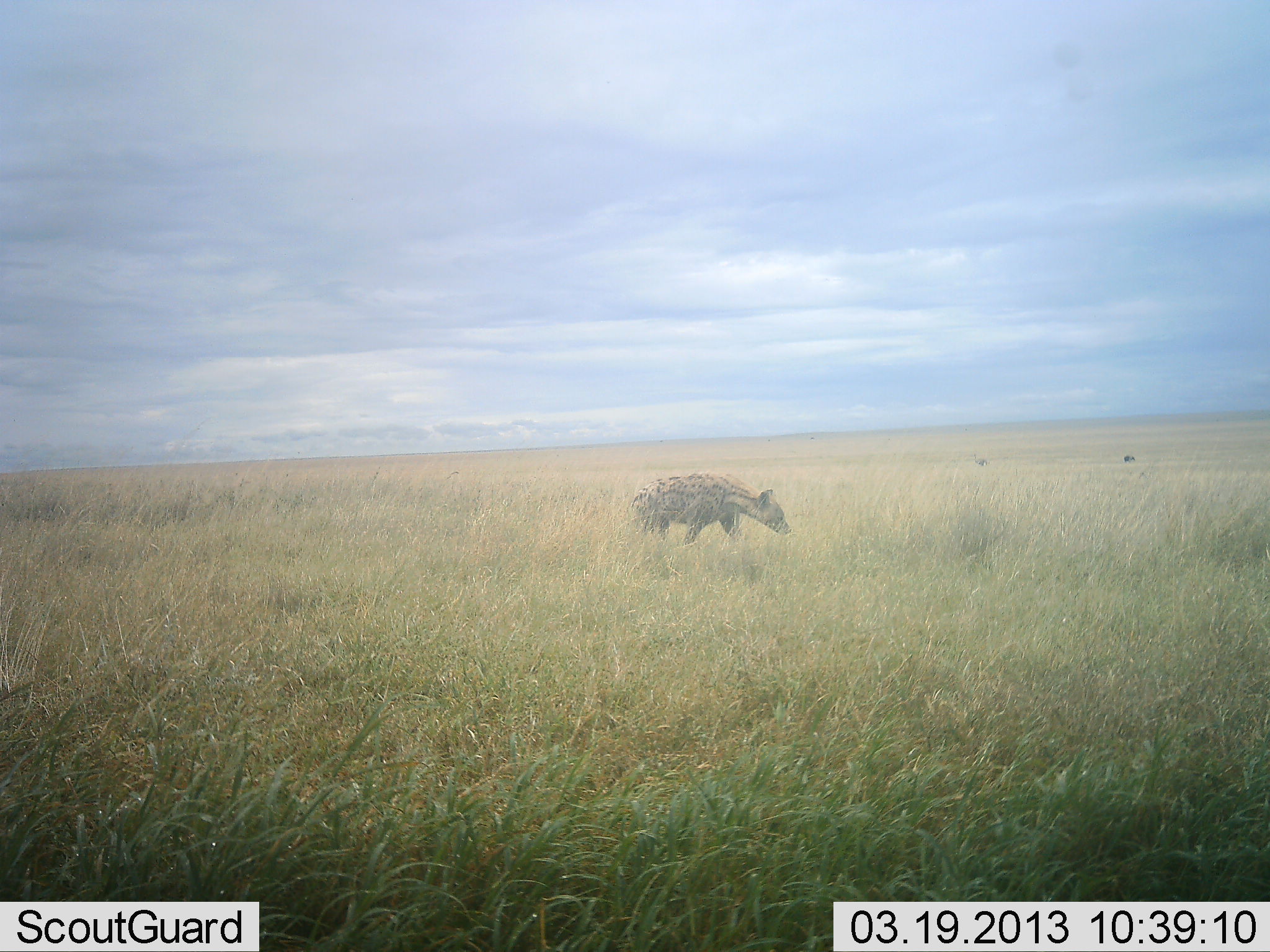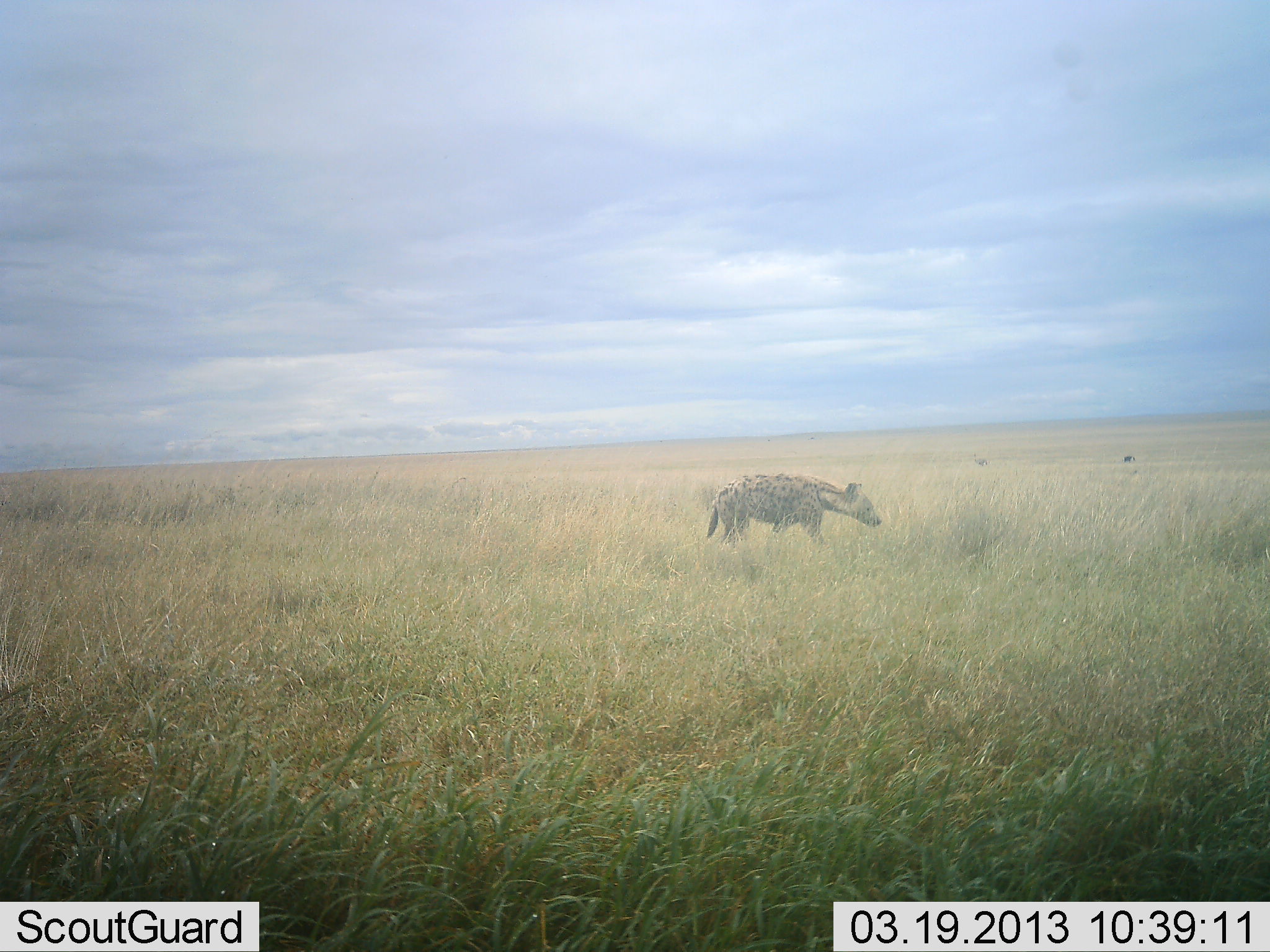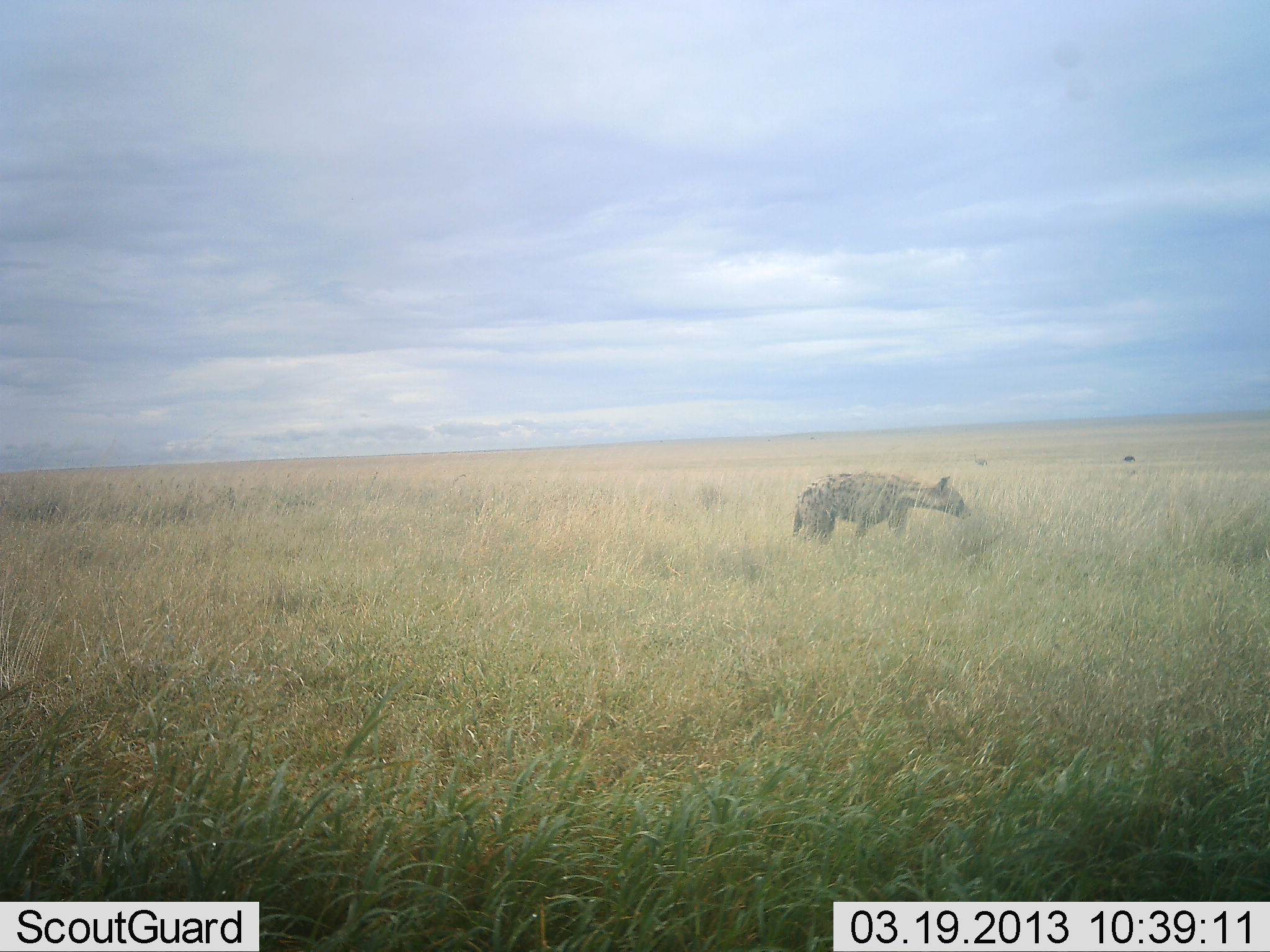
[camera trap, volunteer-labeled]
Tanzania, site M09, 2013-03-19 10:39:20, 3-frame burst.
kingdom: Animalia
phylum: Chordata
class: Mammalia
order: Carnivora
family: Hyaenidae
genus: Crocuta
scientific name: Crocuta crocuta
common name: spotted hyena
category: hyenaspotted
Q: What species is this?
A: Hyenaspotted (spotted hyena) (Crocuta crocuta).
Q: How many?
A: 1.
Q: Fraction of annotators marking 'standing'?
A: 12%.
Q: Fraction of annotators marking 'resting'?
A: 0%.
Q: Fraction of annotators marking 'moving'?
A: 91%.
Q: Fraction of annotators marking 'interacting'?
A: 0%.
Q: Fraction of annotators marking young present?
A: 0%.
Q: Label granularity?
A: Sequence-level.